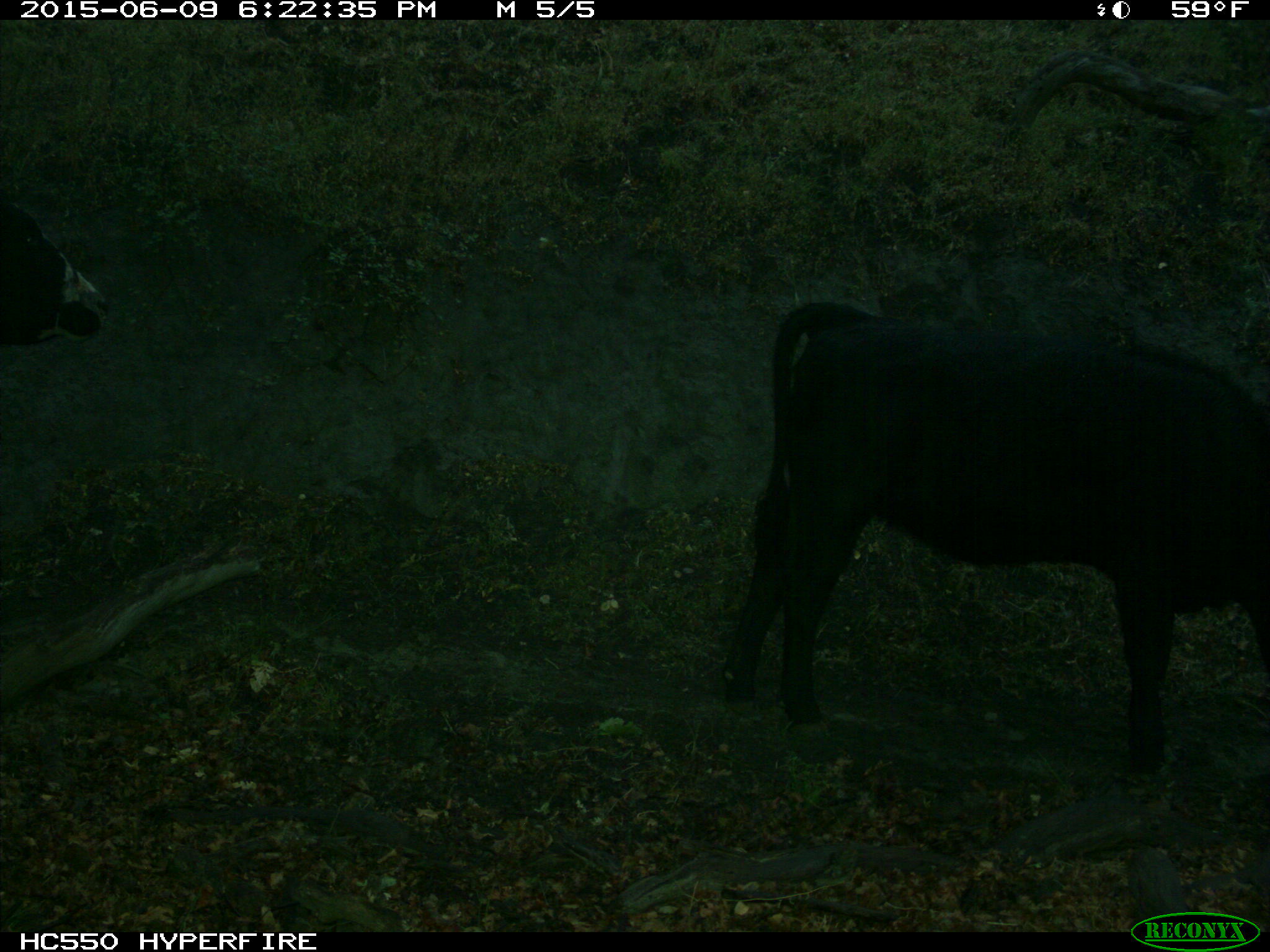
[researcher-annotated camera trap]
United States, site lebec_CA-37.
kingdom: Animalia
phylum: Chordata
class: Mammalia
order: Artiodactyla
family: Bovidae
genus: Bos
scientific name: Bos taurus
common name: domestic cow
Bos taurus (domestic cow).